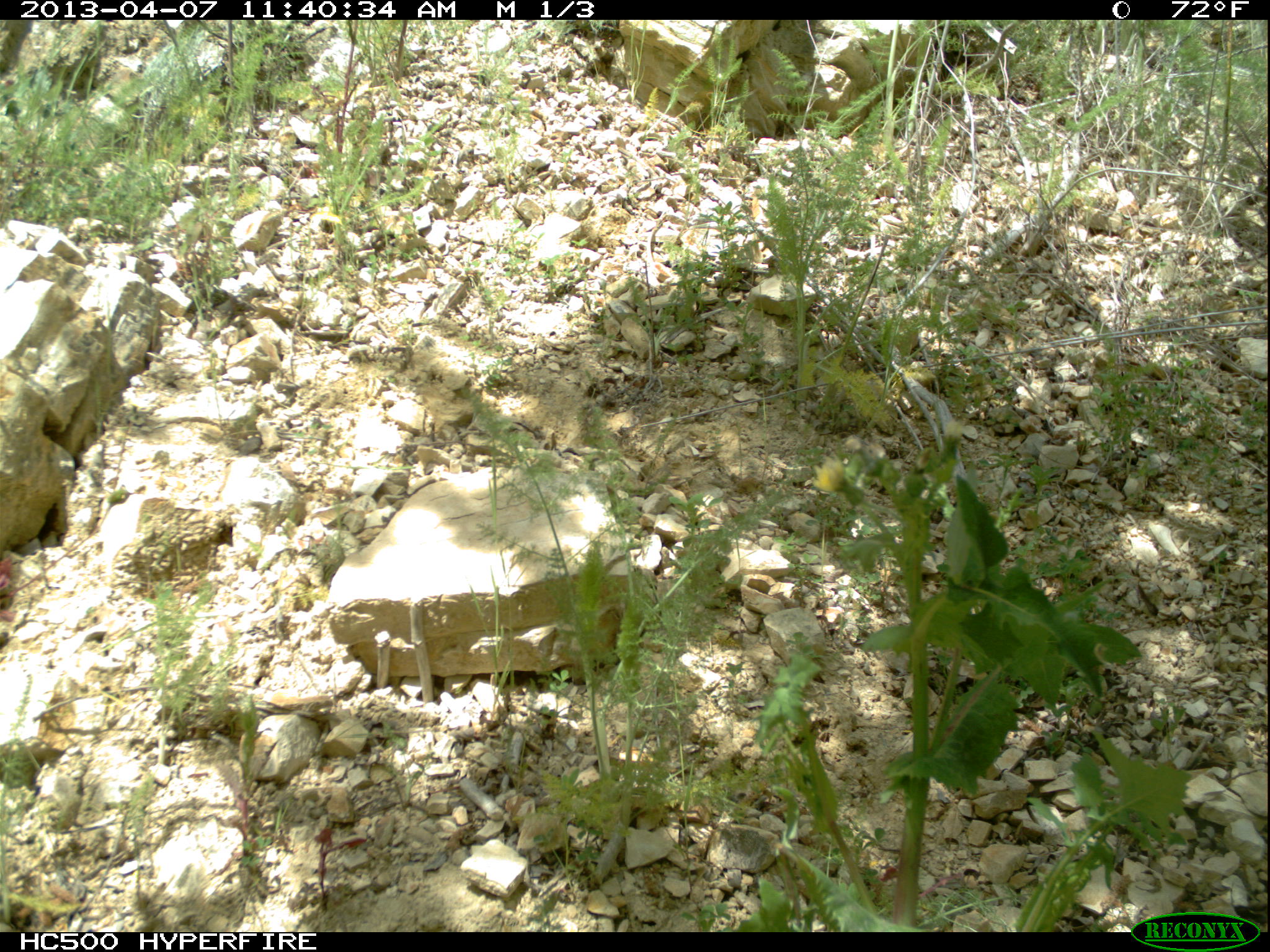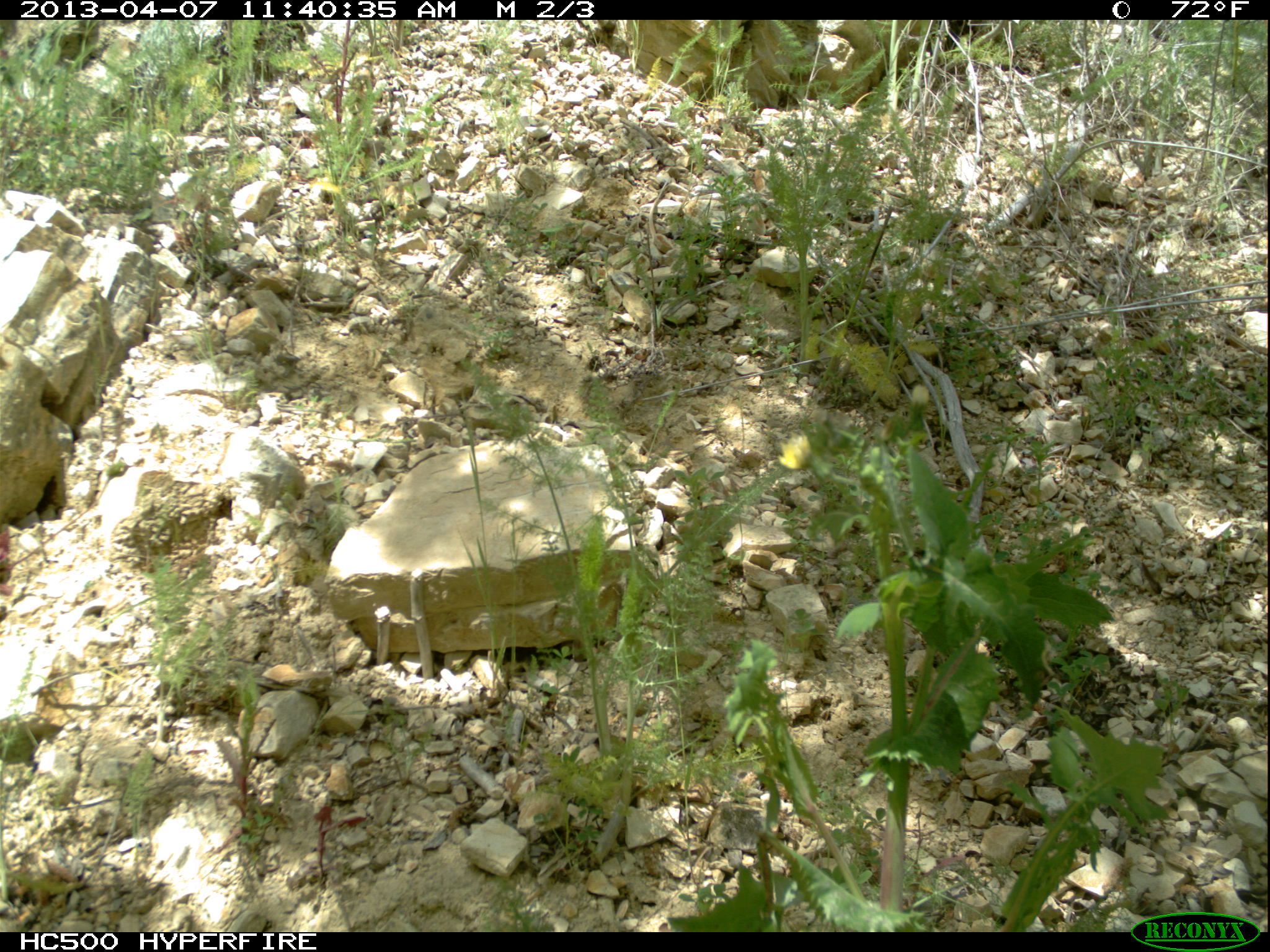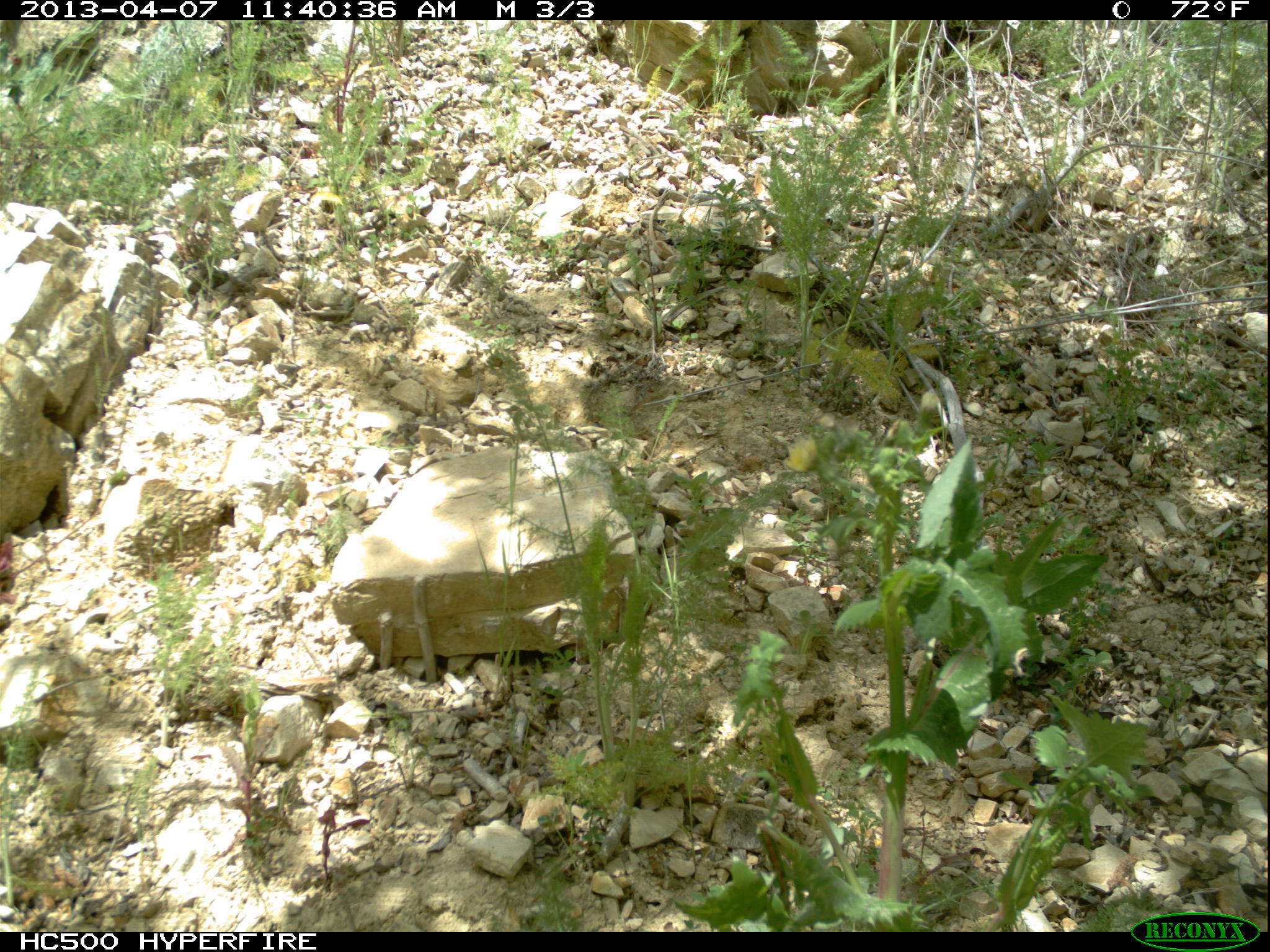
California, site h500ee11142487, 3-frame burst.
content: no animal present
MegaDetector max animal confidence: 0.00